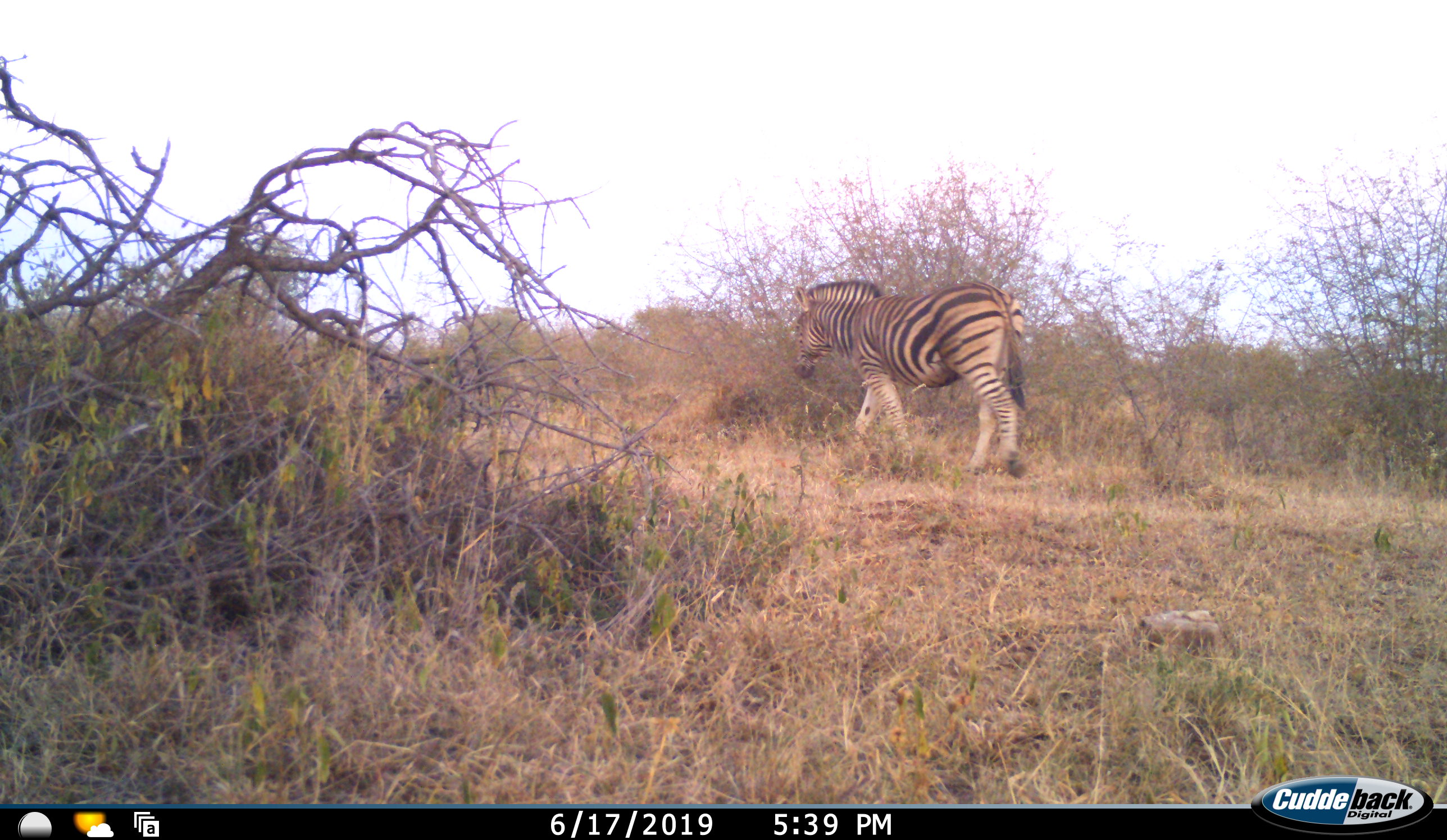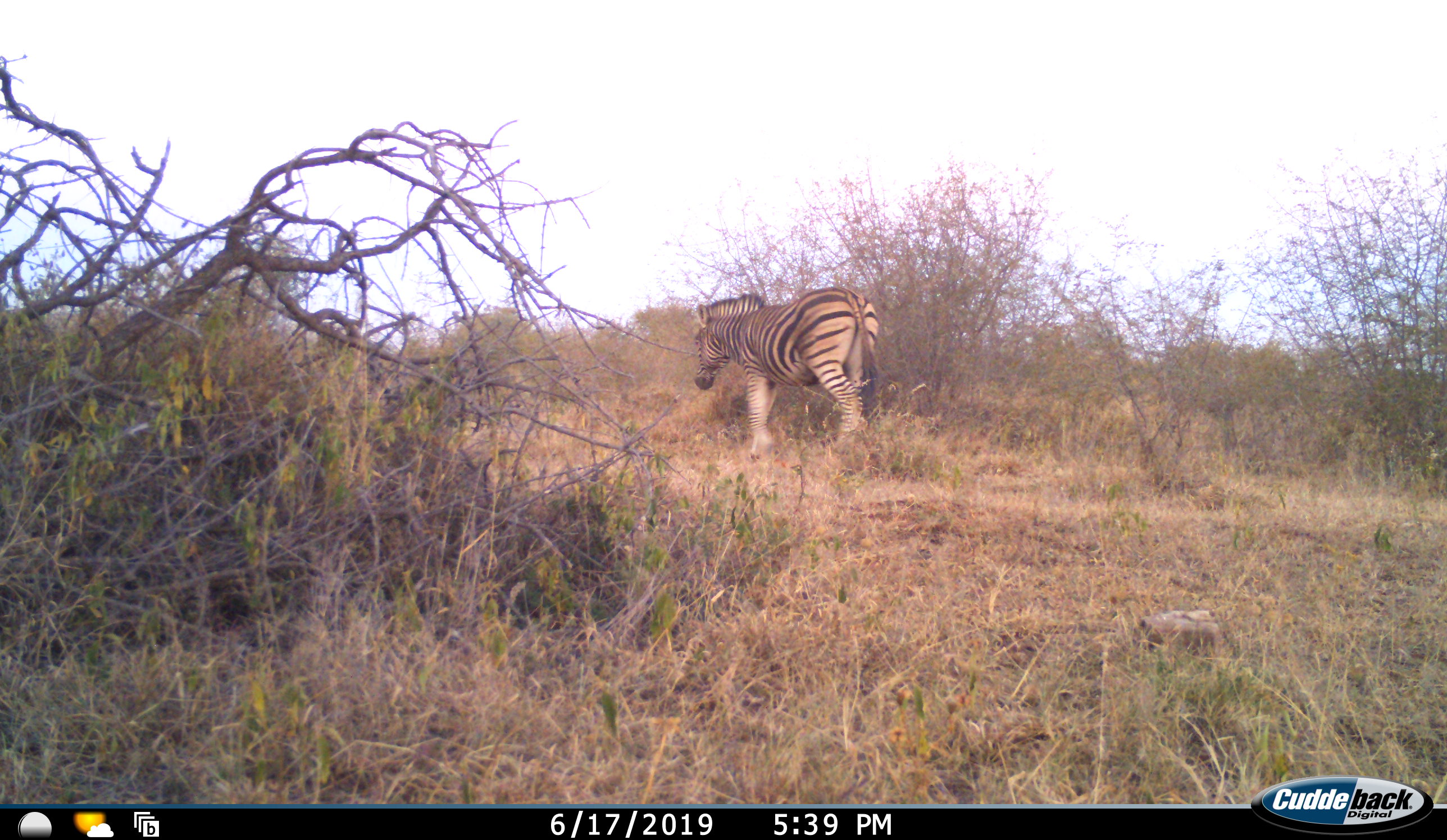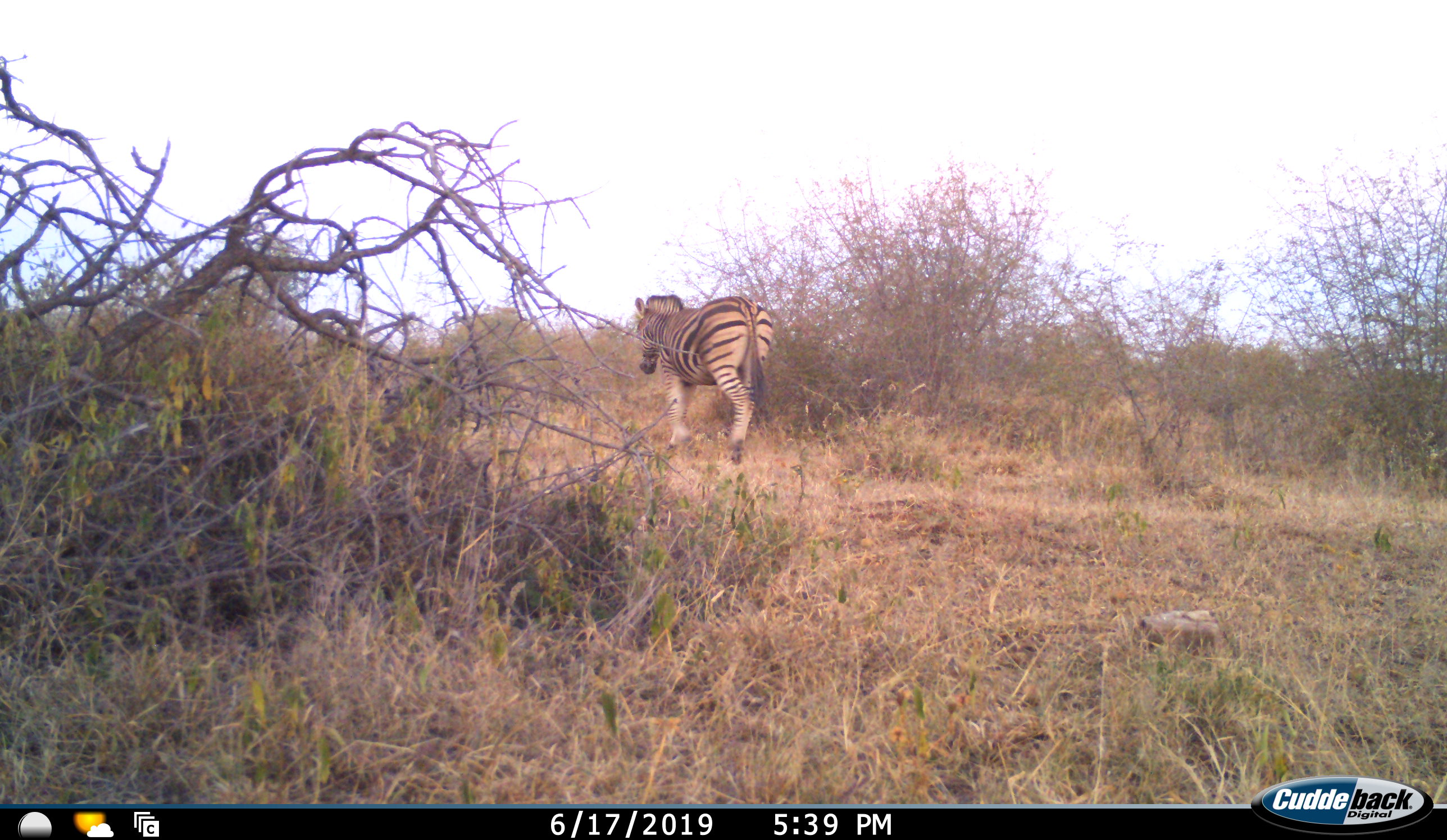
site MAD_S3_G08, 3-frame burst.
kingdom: Animalia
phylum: Chordata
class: Mammalia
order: Perissodactyla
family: Equidae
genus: Equus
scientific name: Equus quagga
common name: plains zebra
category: zebraplains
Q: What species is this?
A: Zebraplains (plains zebra) (Equus quagga).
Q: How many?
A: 1.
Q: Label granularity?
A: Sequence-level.